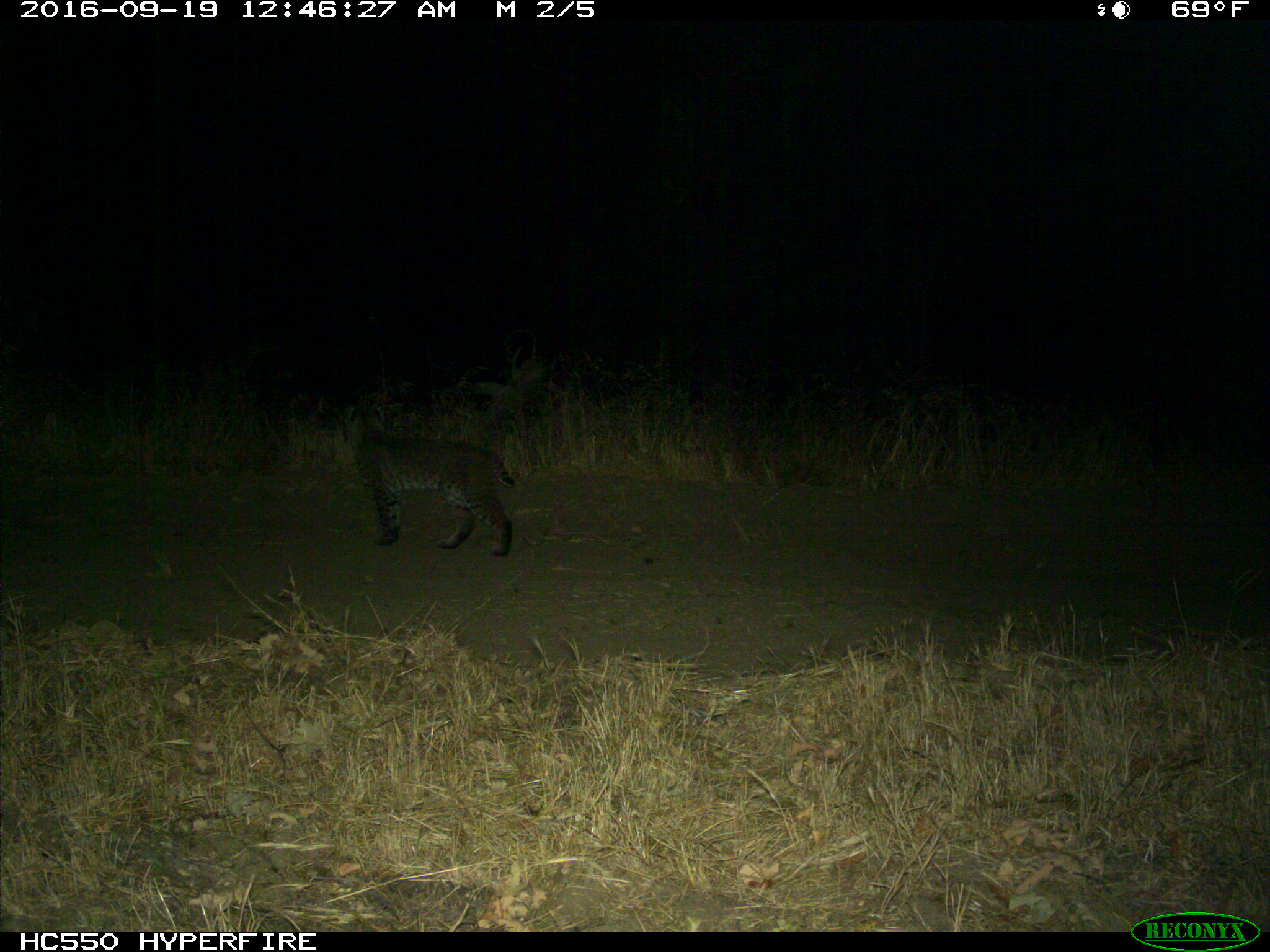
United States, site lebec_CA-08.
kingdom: Animalia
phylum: Chordata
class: Mammalia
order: Carnivora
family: Felidae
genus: Lynx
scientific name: Lynx rufus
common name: bobcat